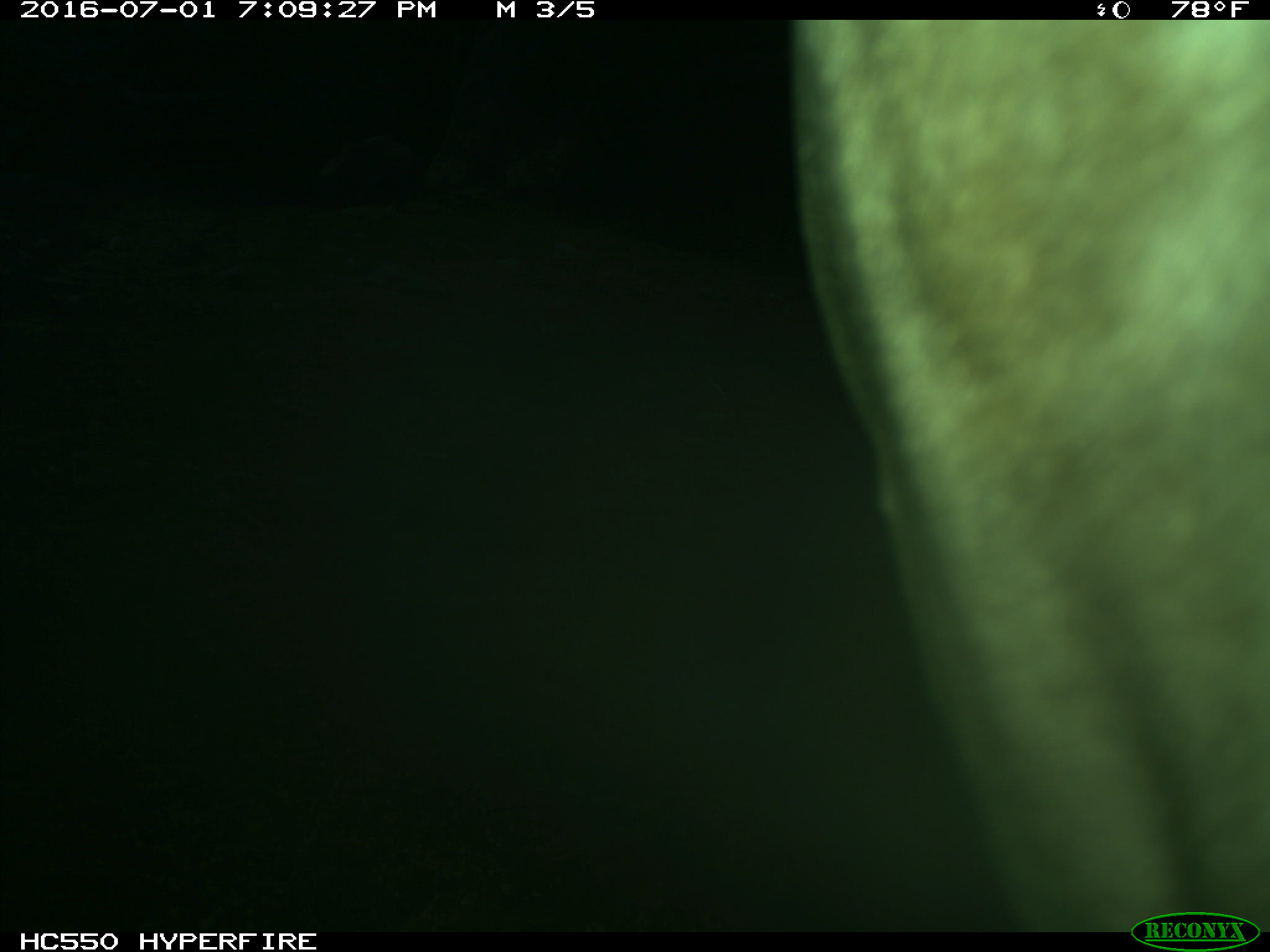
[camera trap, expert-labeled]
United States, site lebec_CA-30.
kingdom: Animalia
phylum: Chordata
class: Mammalia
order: Artiodactyla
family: Bovidae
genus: Bos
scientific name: Bos taurus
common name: domestic cow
Bos taurus (domestic cow).